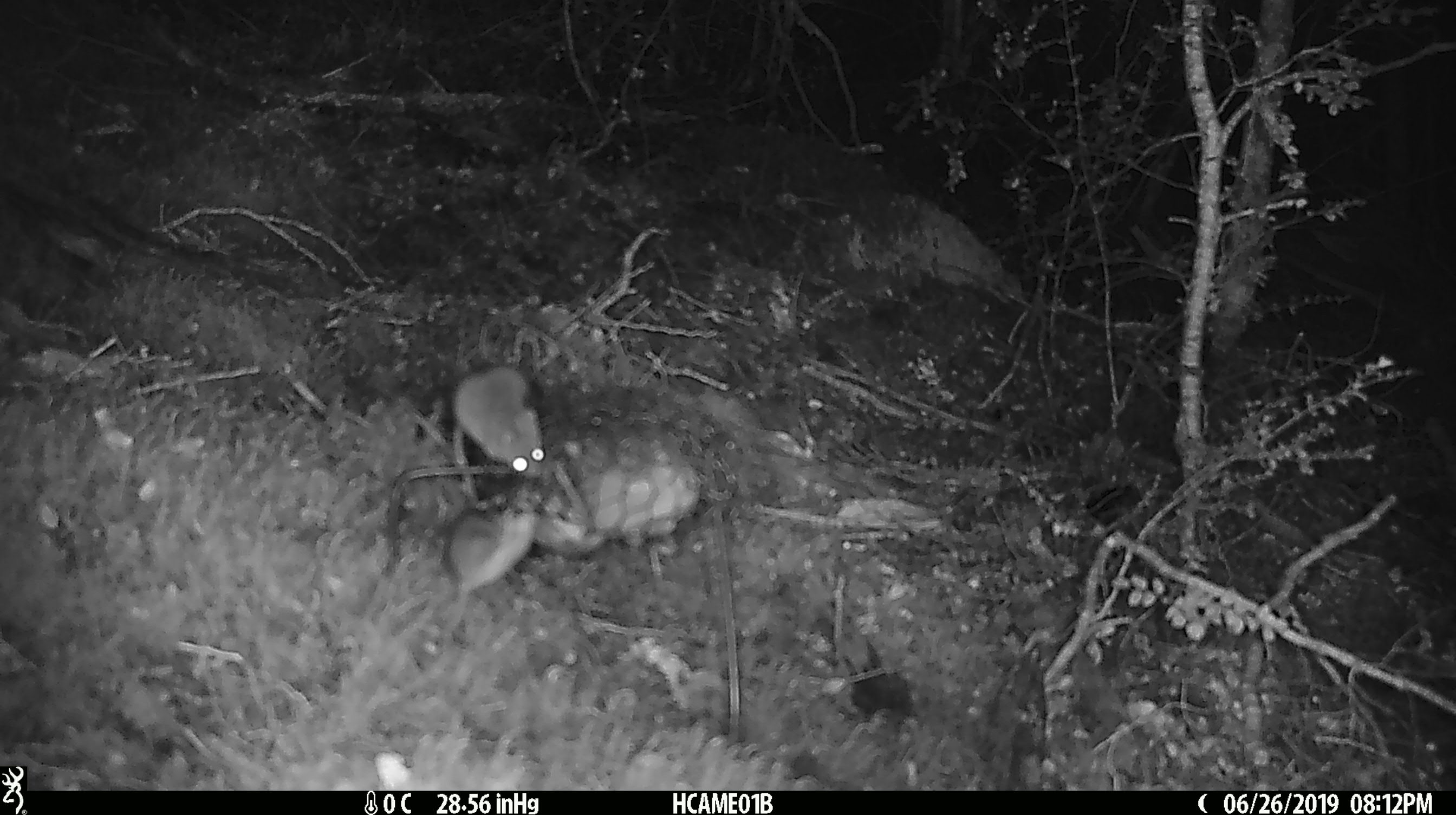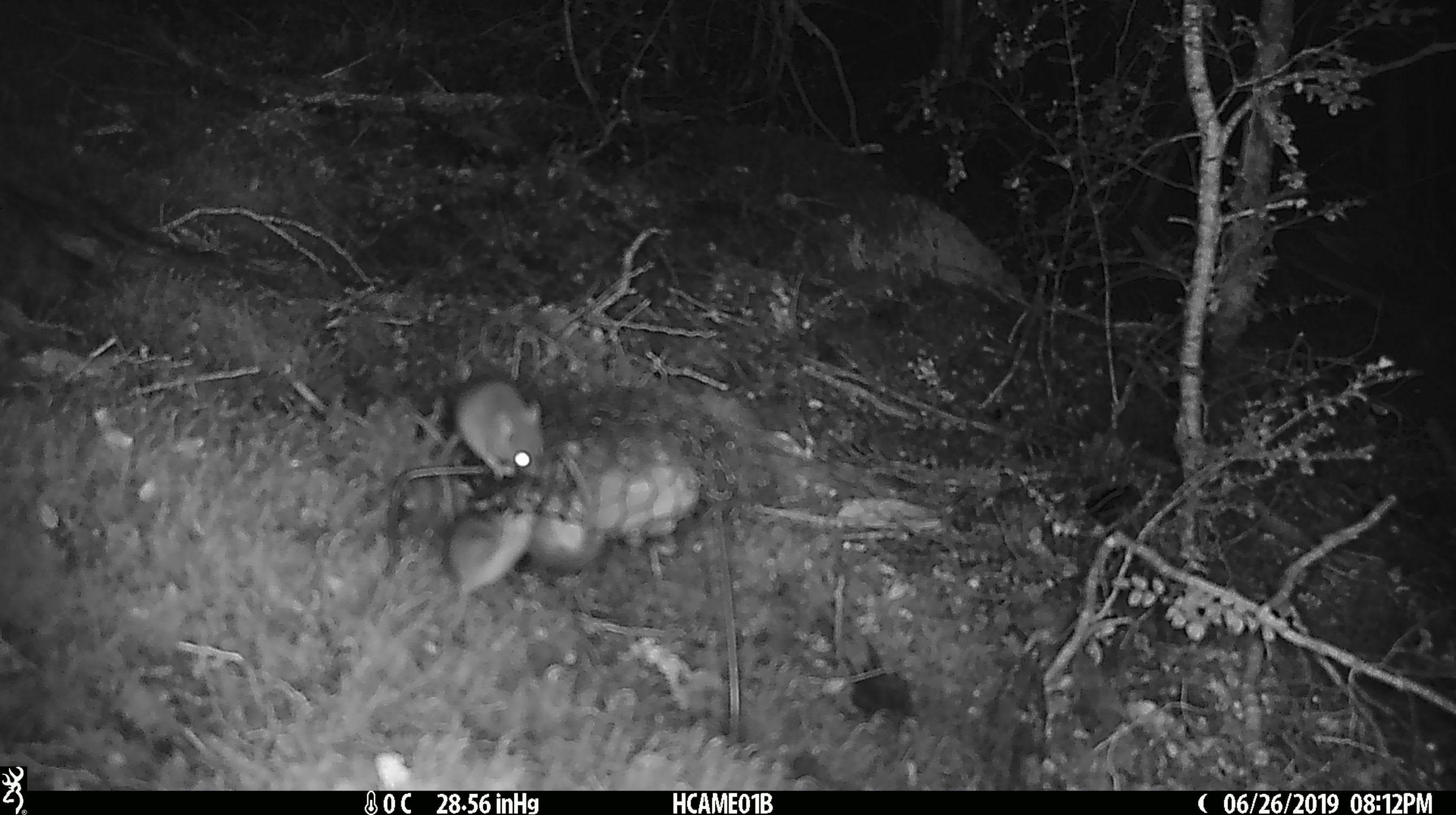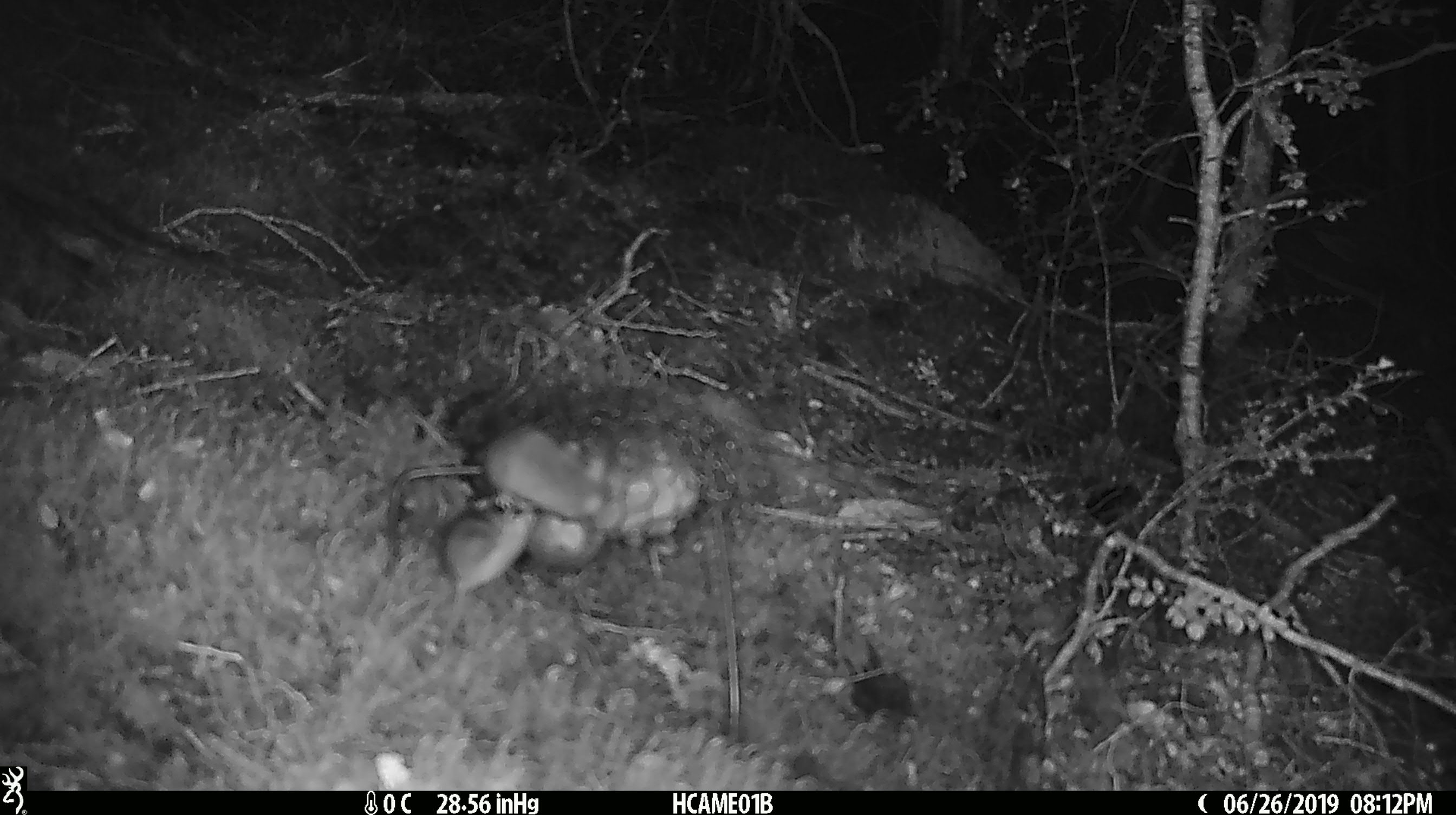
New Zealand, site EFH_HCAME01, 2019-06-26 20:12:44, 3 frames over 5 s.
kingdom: Animalia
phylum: Chordata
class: Mammalia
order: Rodentia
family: Muridae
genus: Mus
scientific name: Mus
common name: mouse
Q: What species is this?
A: Mouse (Mus).